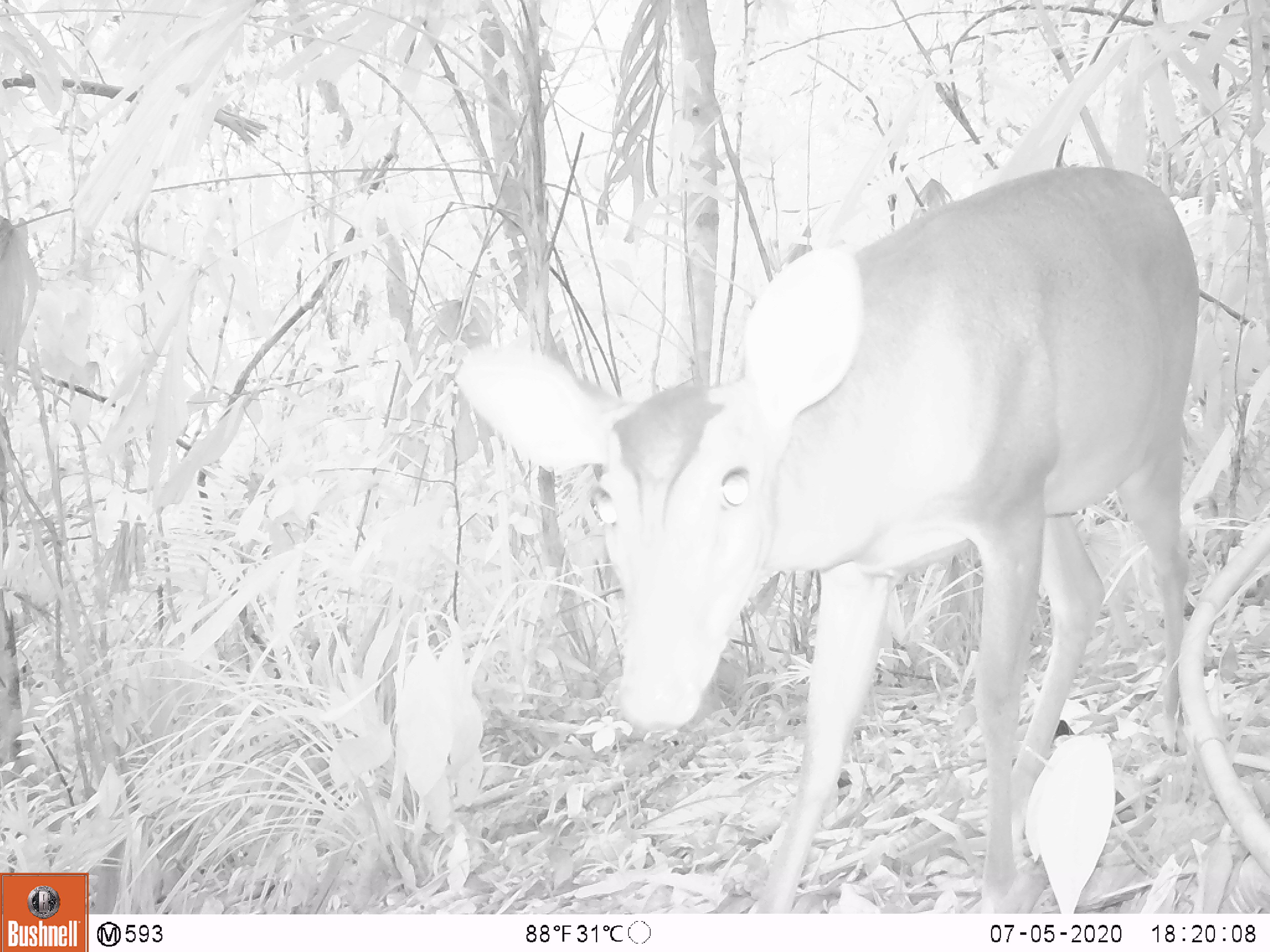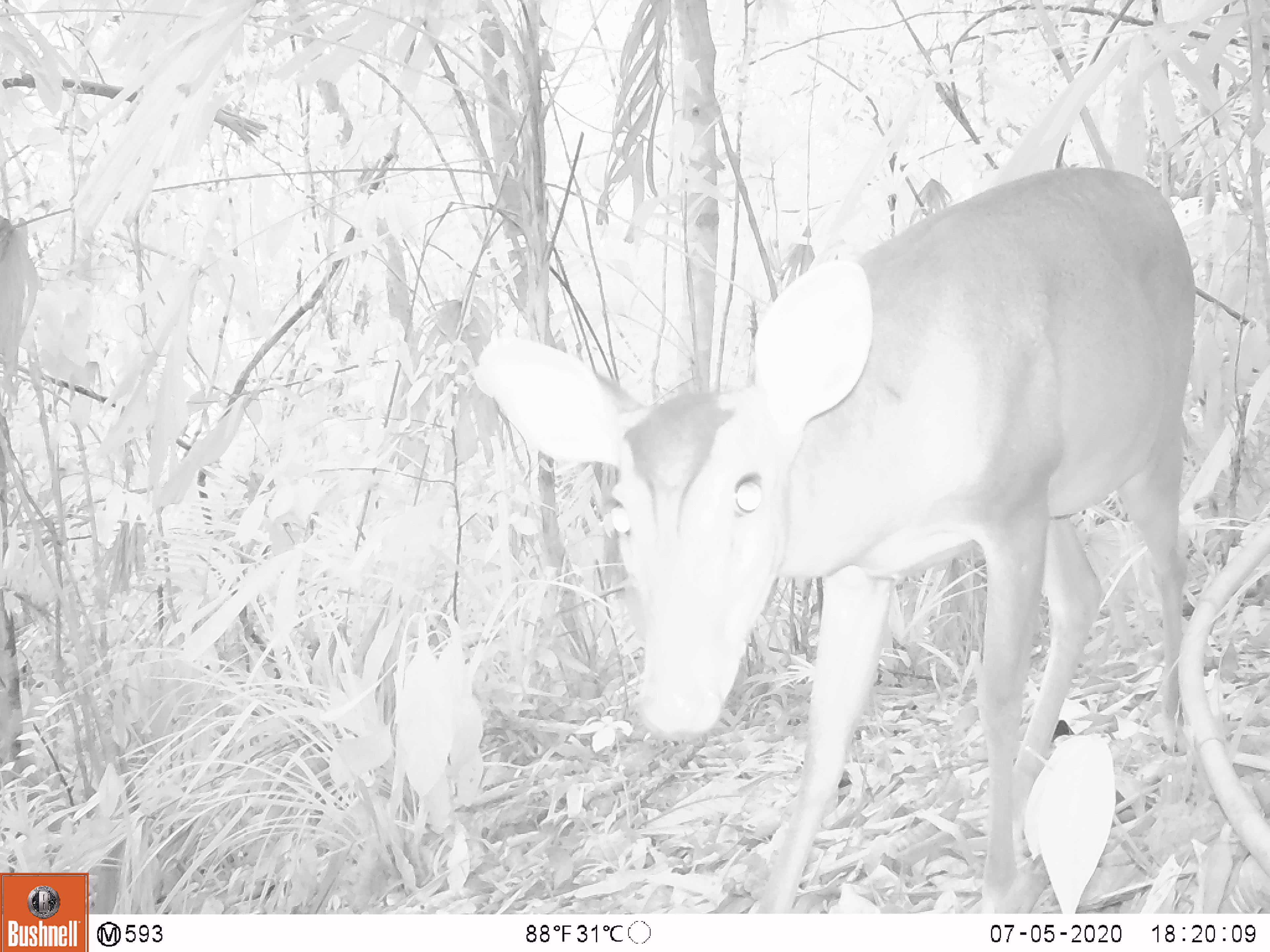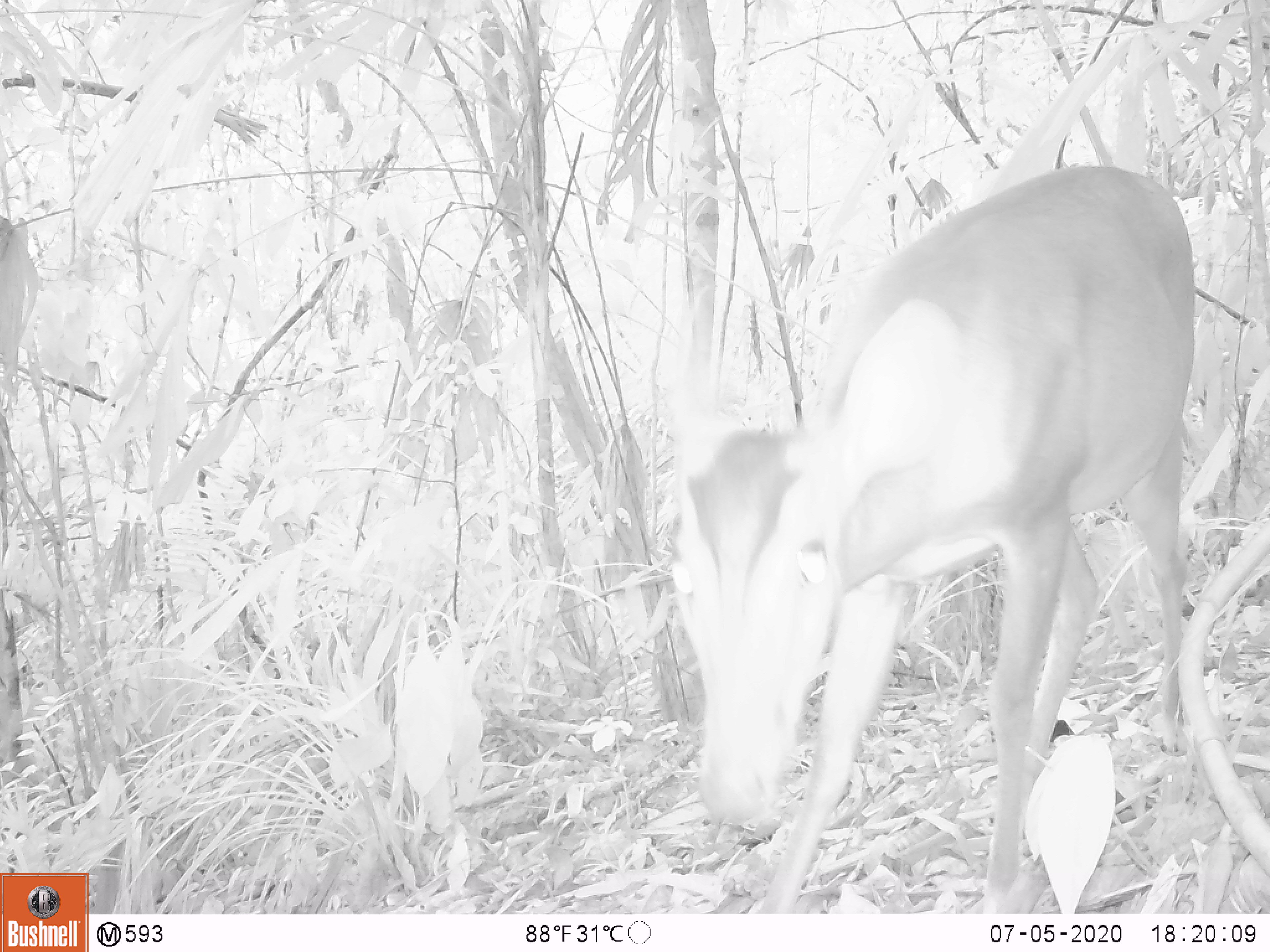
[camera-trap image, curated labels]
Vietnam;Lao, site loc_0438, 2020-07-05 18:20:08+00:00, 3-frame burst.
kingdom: Animalia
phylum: Chordata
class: Mammalia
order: Artiodactyla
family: Cervidae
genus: Muntiacus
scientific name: Muntiacus vuquangensis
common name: large-antlered muntjac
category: large antlered muntjac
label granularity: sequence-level